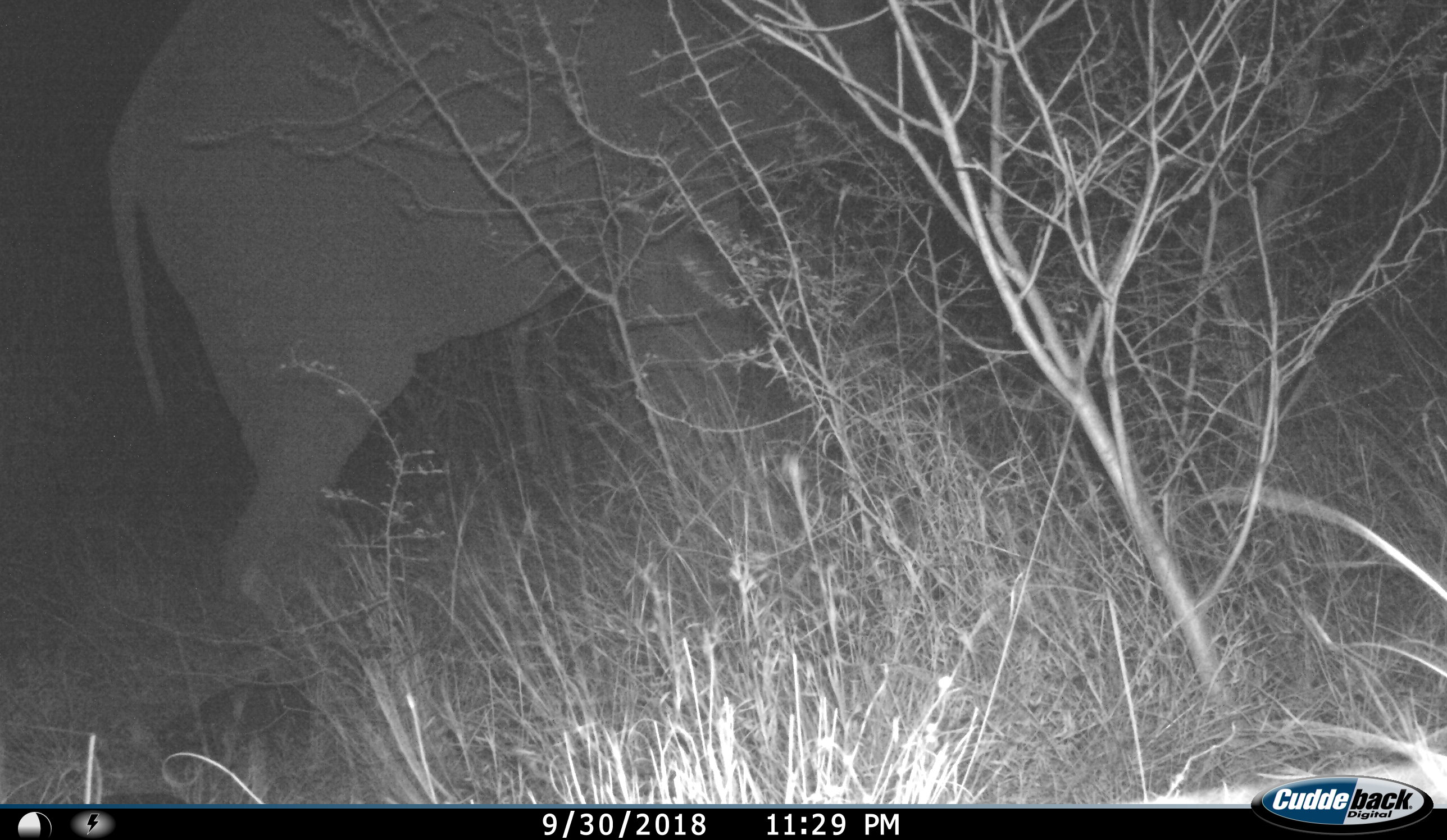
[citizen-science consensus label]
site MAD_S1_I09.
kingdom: Animalia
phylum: Chordata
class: Mammalia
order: Proboscidea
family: Elephantidae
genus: Loxodonta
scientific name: Loxodonta africana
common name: african bush elephant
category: elephant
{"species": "elephant (african bush elephant) (Loxodonta africana)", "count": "1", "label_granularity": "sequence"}